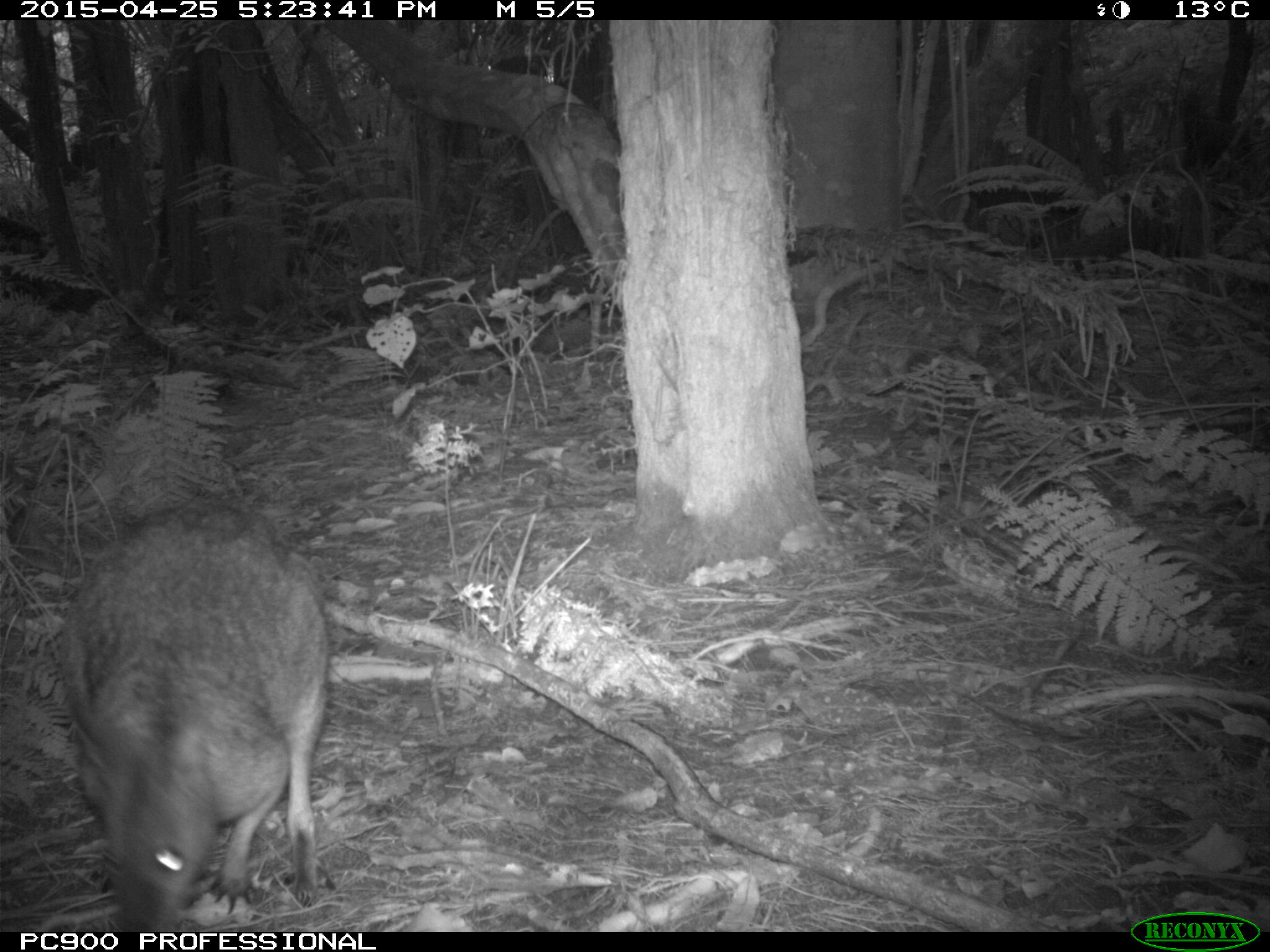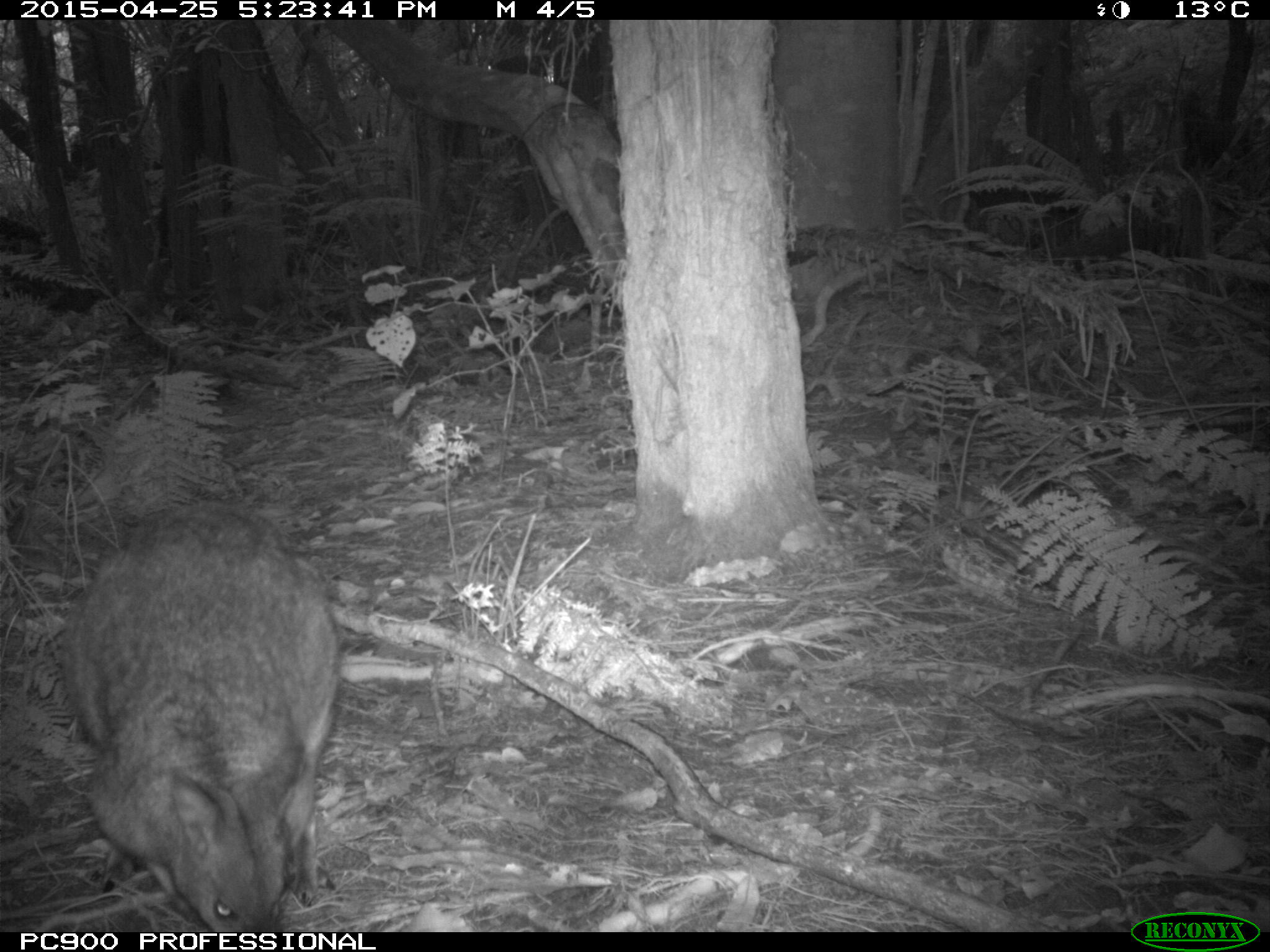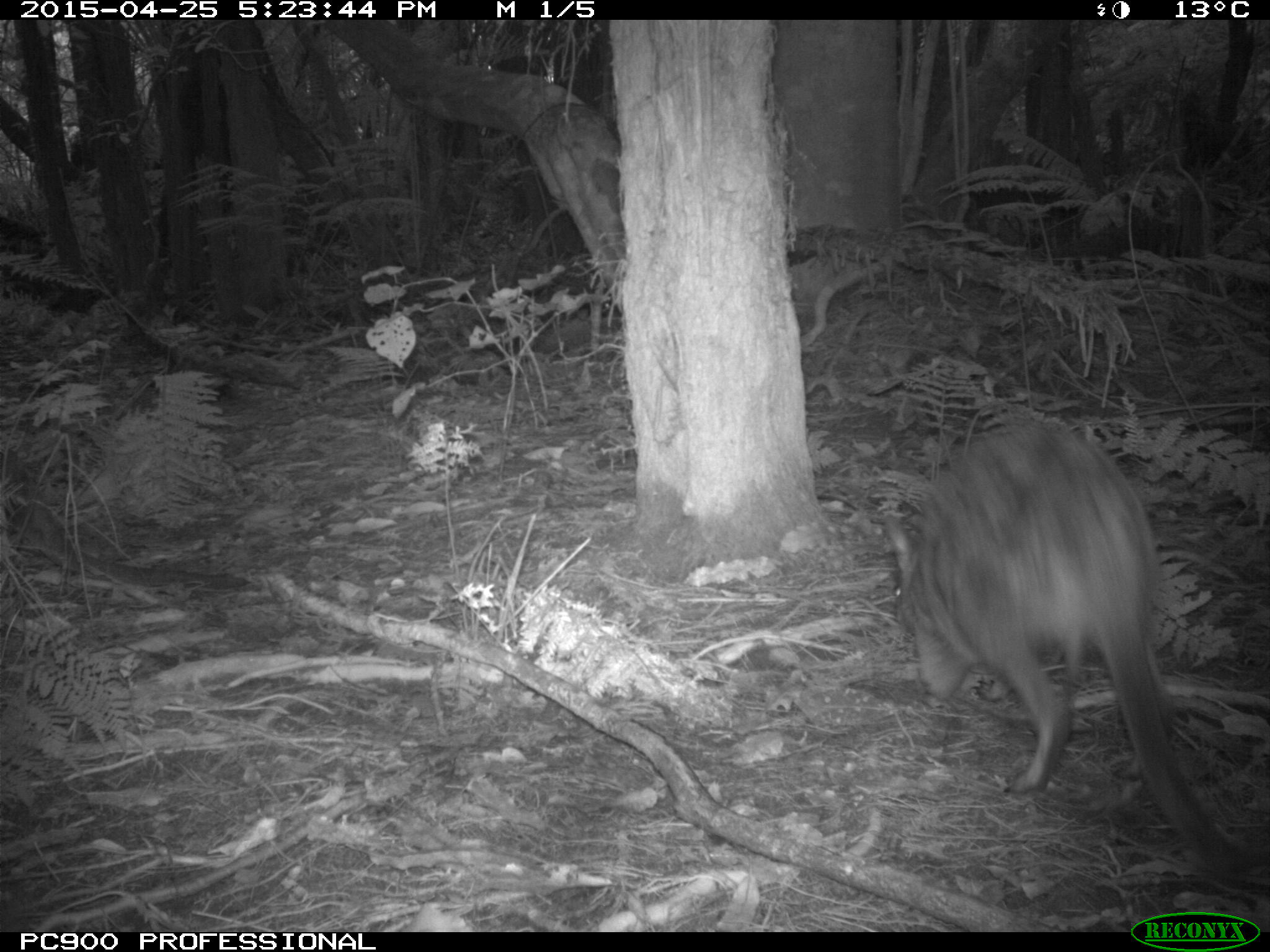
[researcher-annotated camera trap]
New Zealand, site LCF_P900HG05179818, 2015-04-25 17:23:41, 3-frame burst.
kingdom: Animalia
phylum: Chordata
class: Mammalia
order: Diprotodontia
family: Macropodidae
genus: Notamacropus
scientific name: Notamacropus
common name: wallaby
Wallaby (Notamacropus).